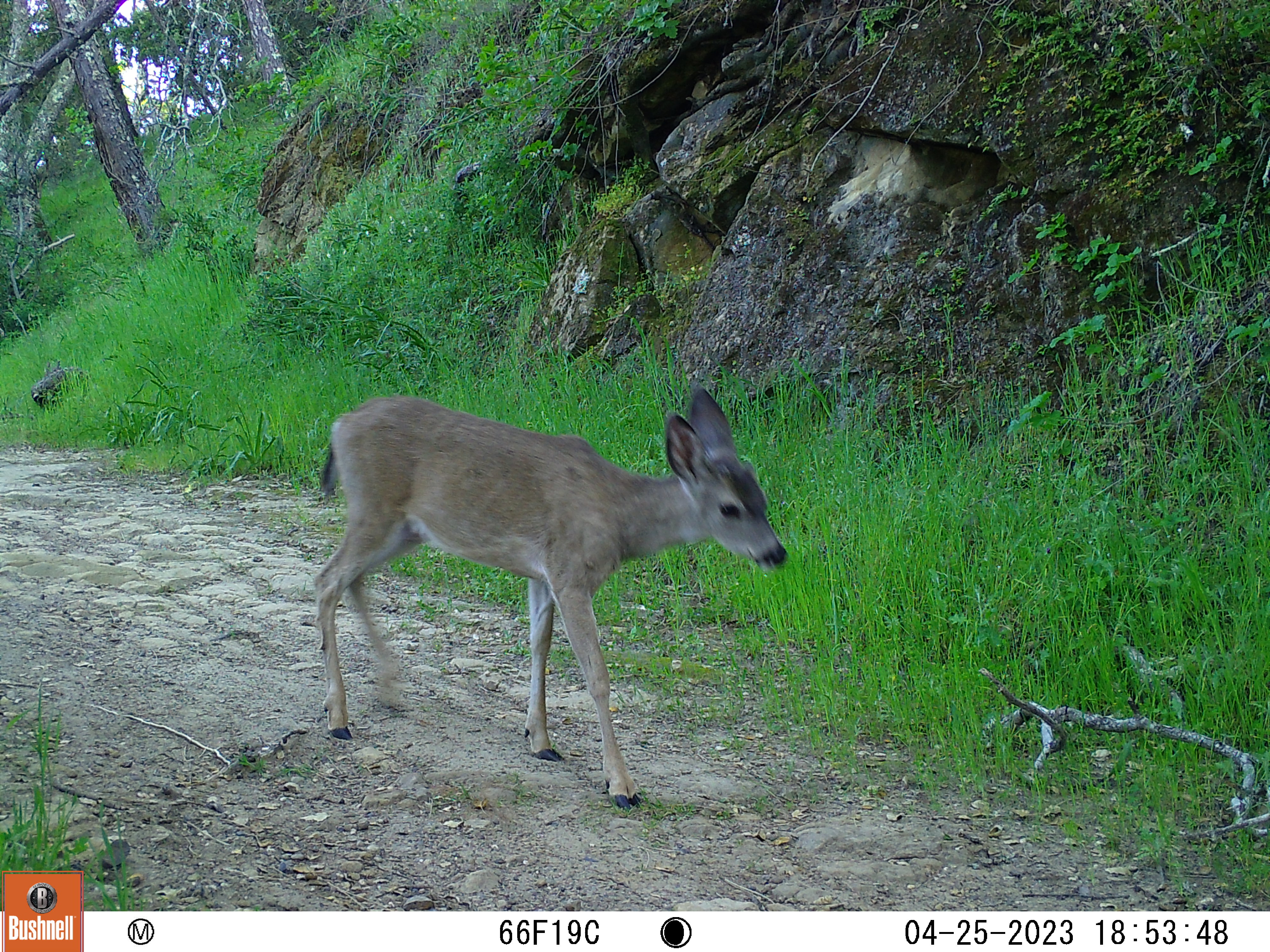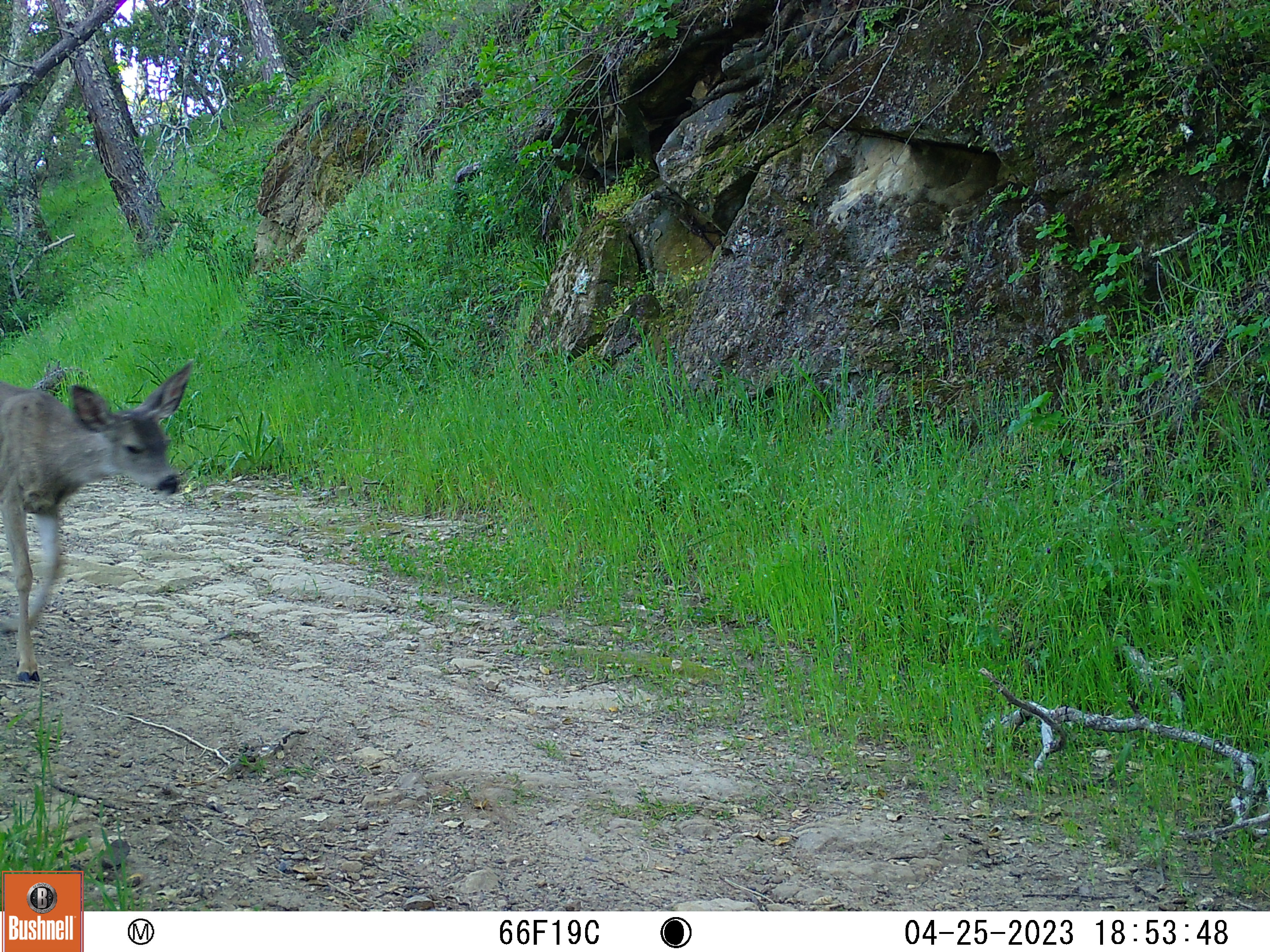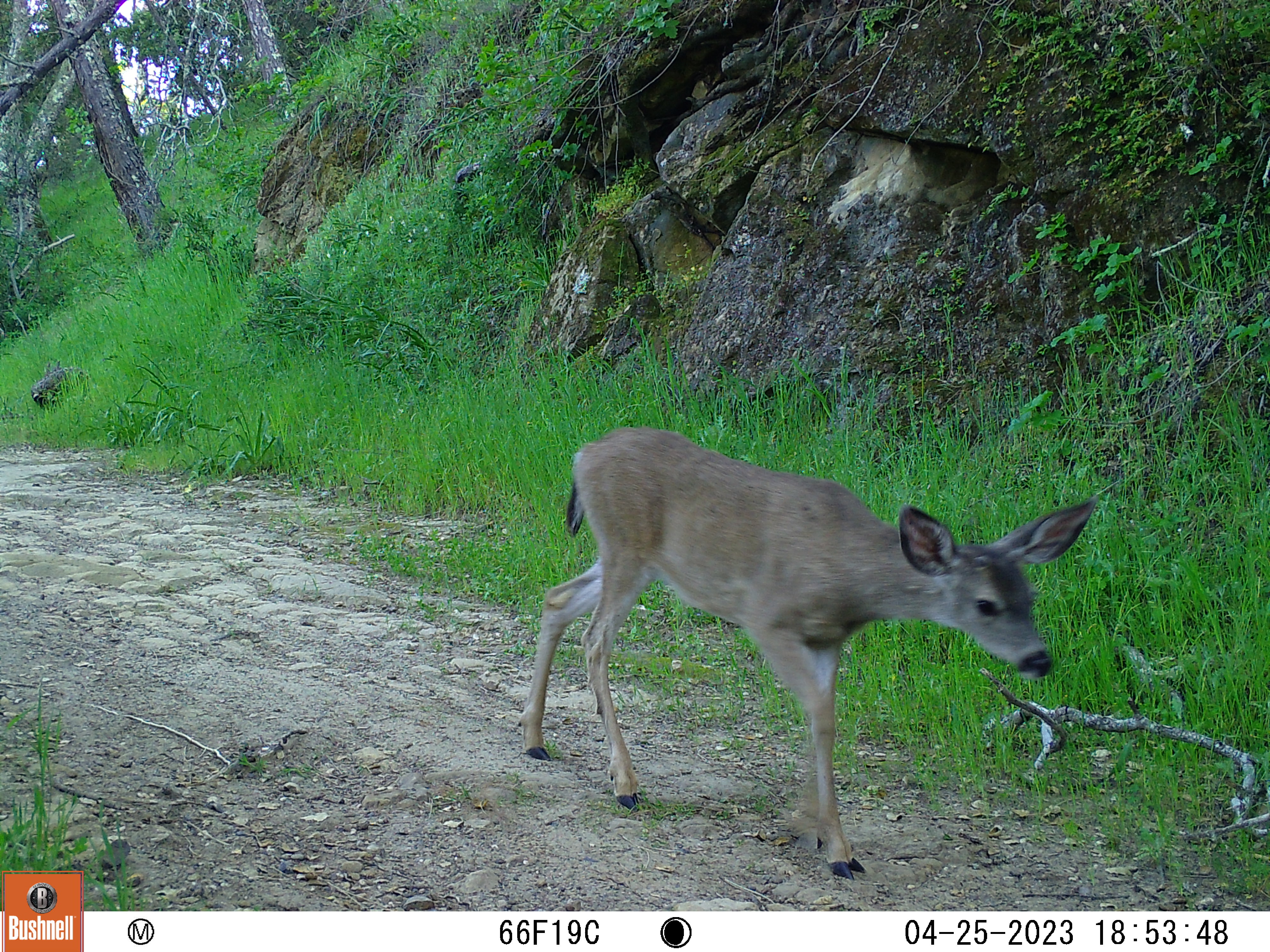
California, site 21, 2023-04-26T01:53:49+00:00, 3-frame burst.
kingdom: Animalia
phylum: Chordata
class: Mammalia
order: Artiodactyla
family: Cervidae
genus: Odocoileus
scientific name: Odocoileus hemionus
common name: mule deer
Mule deer (Odocoileus hemionus).